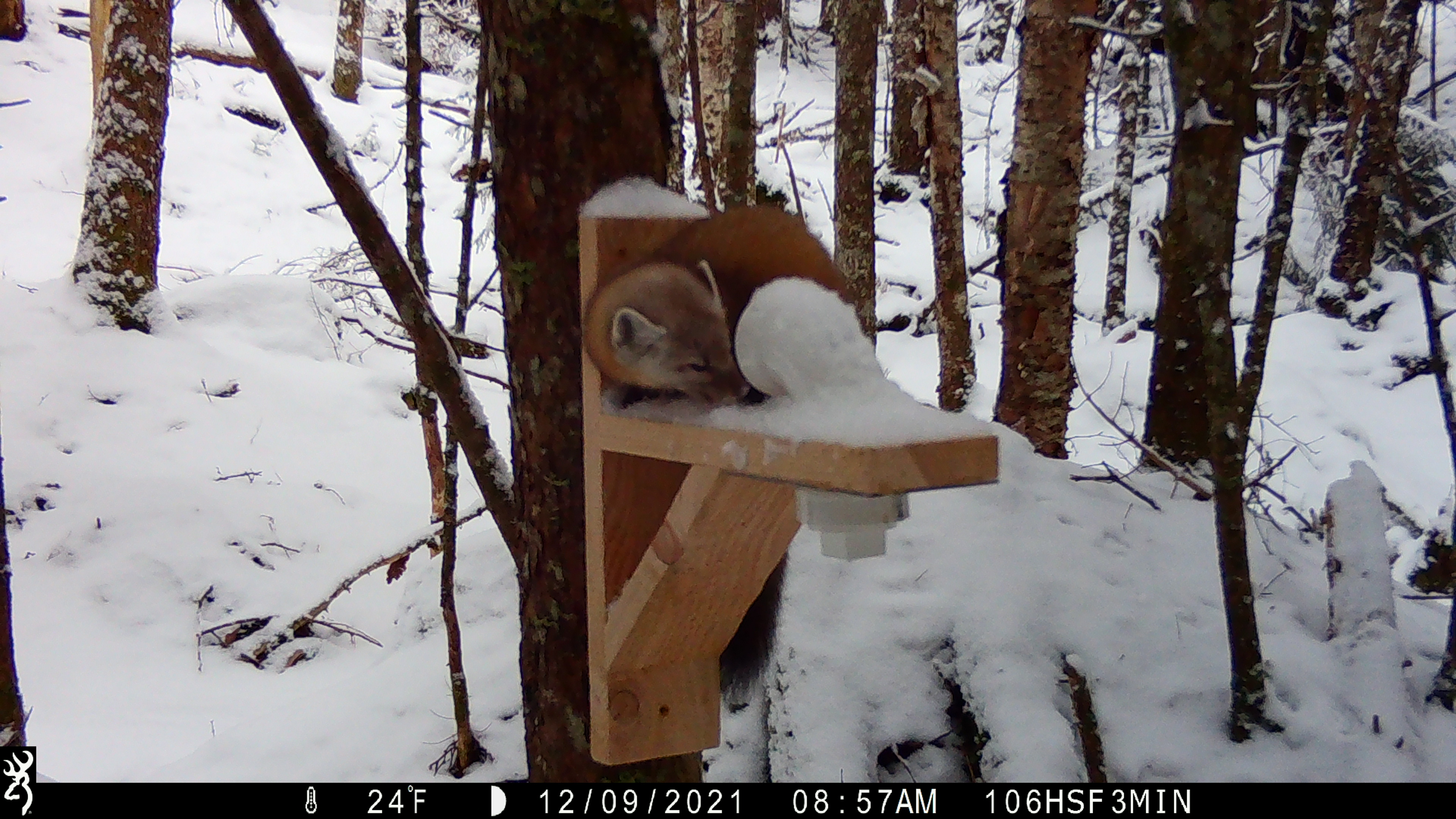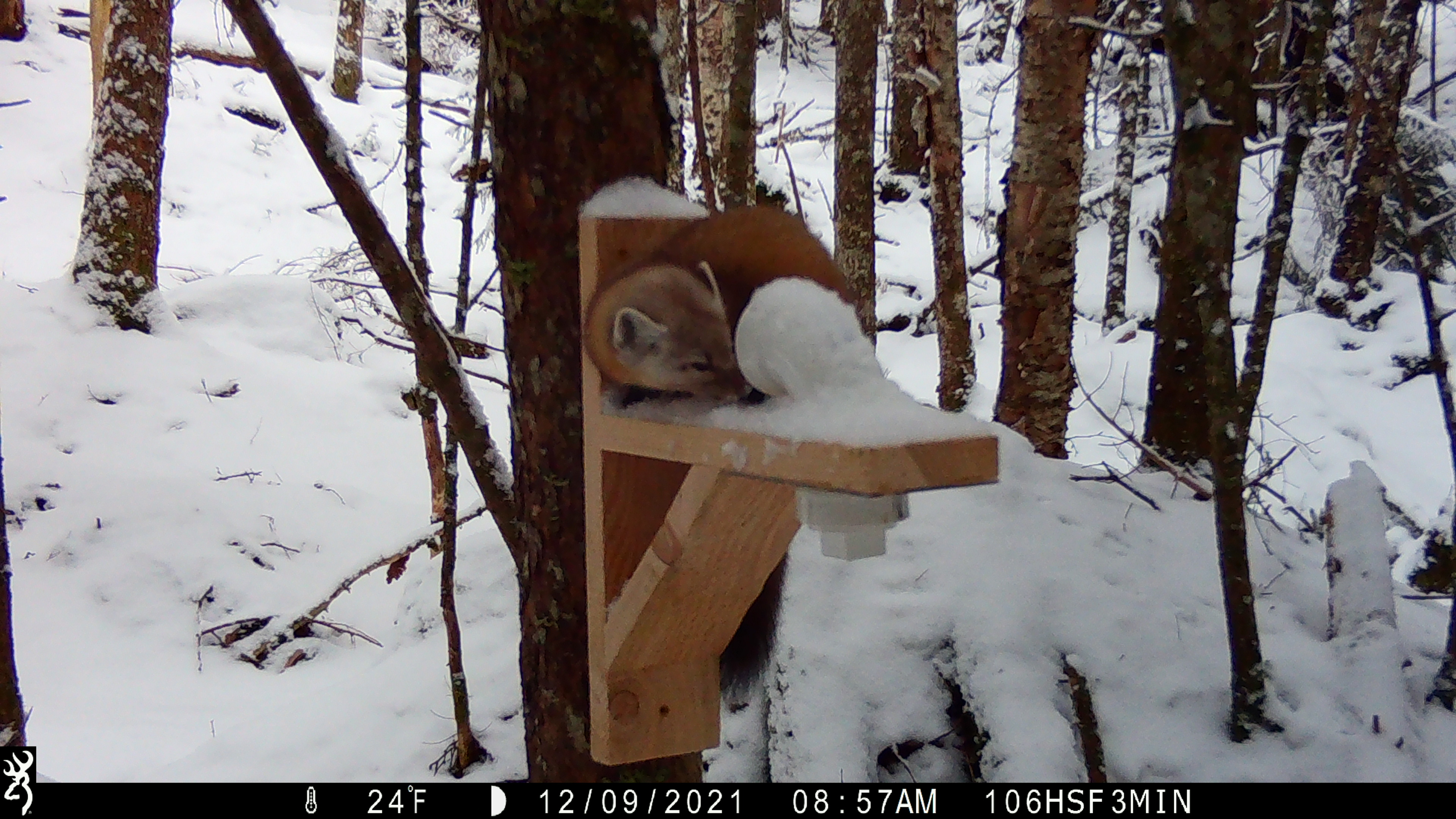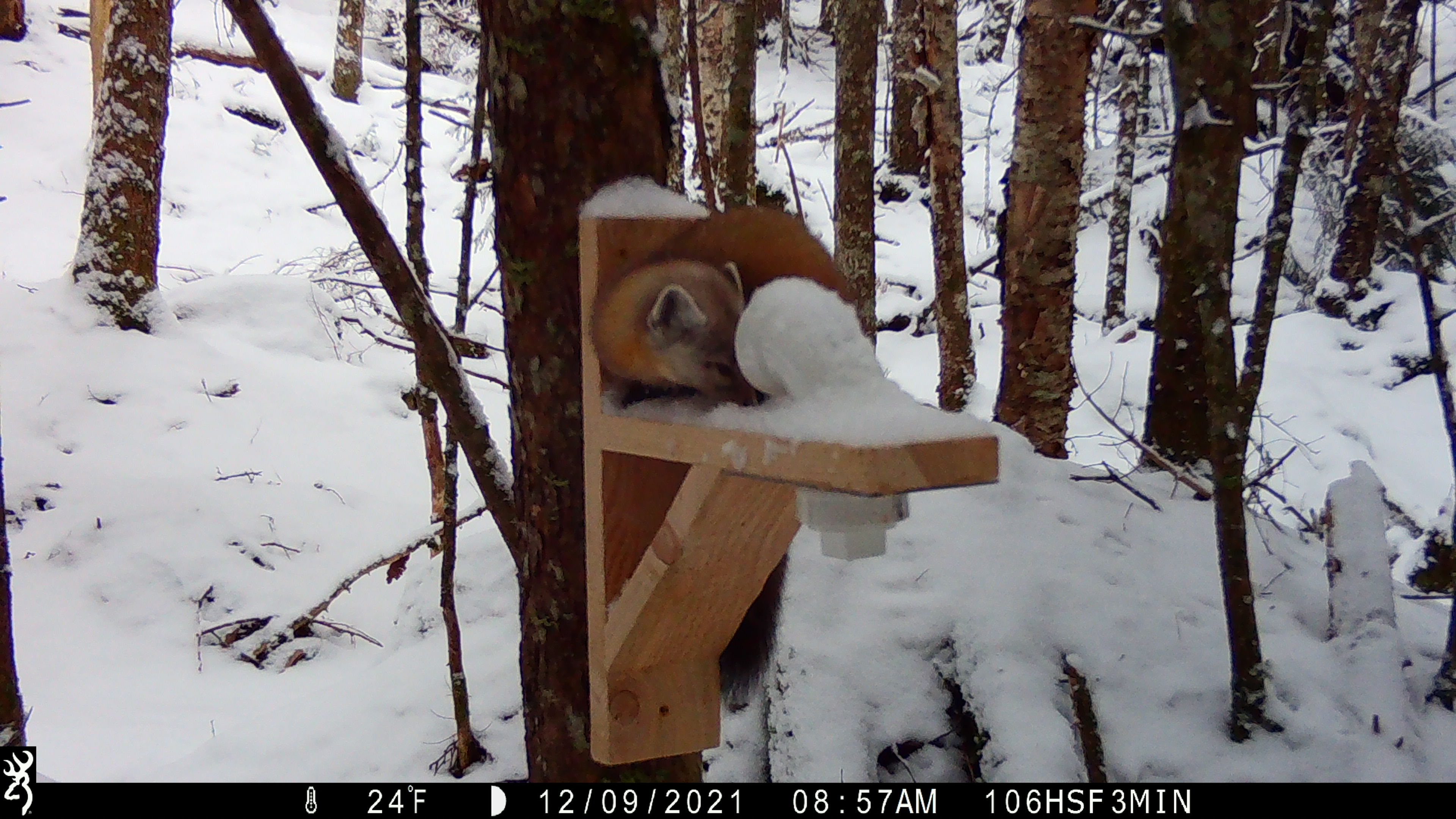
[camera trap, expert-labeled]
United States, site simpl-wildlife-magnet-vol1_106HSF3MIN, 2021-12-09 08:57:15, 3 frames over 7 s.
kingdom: Animalia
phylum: Chordata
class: Mammalia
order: Carnivora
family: Mustelidae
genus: Martes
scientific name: Martes americana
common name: american marten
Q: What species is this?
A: American marten (Martes americana).